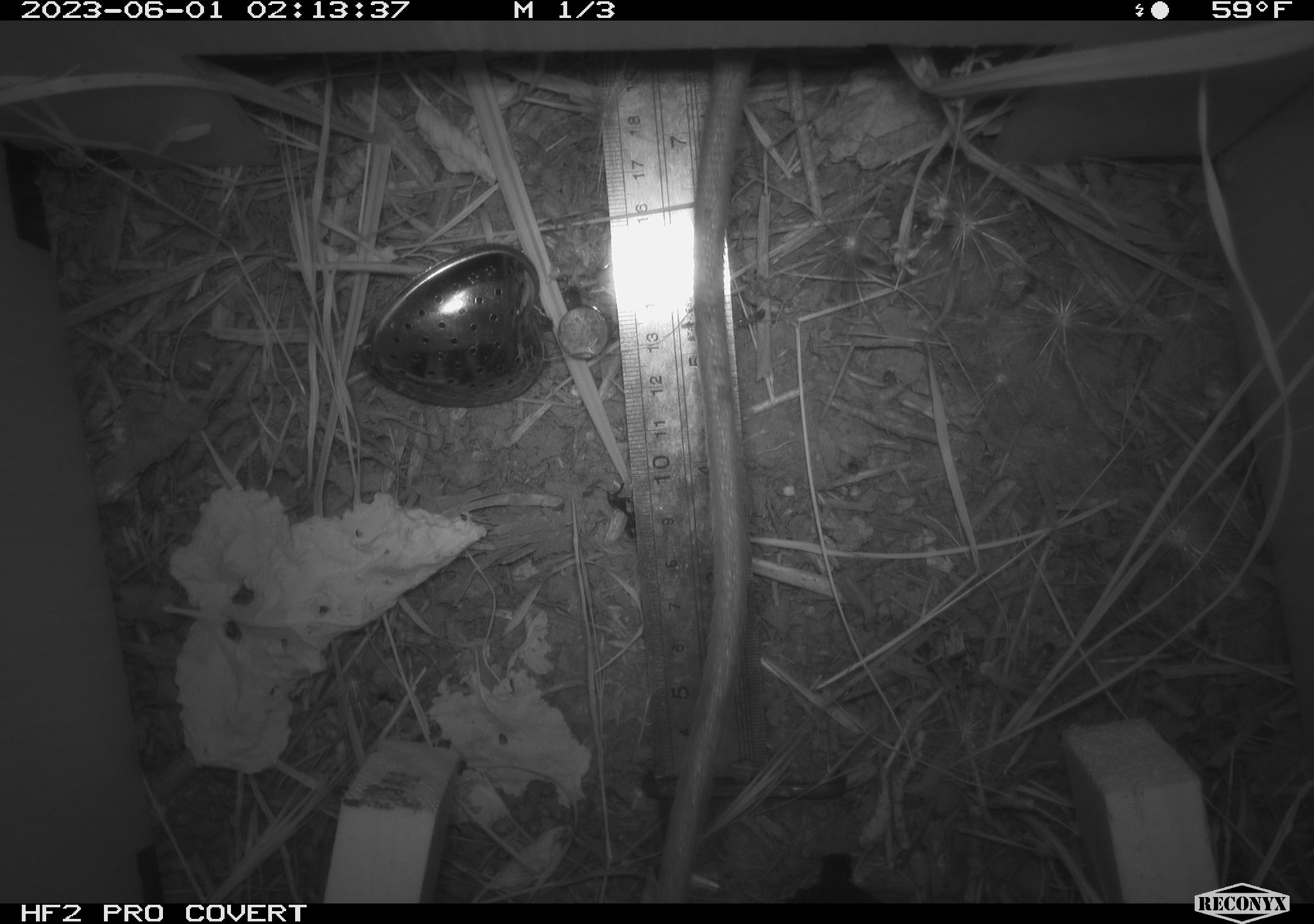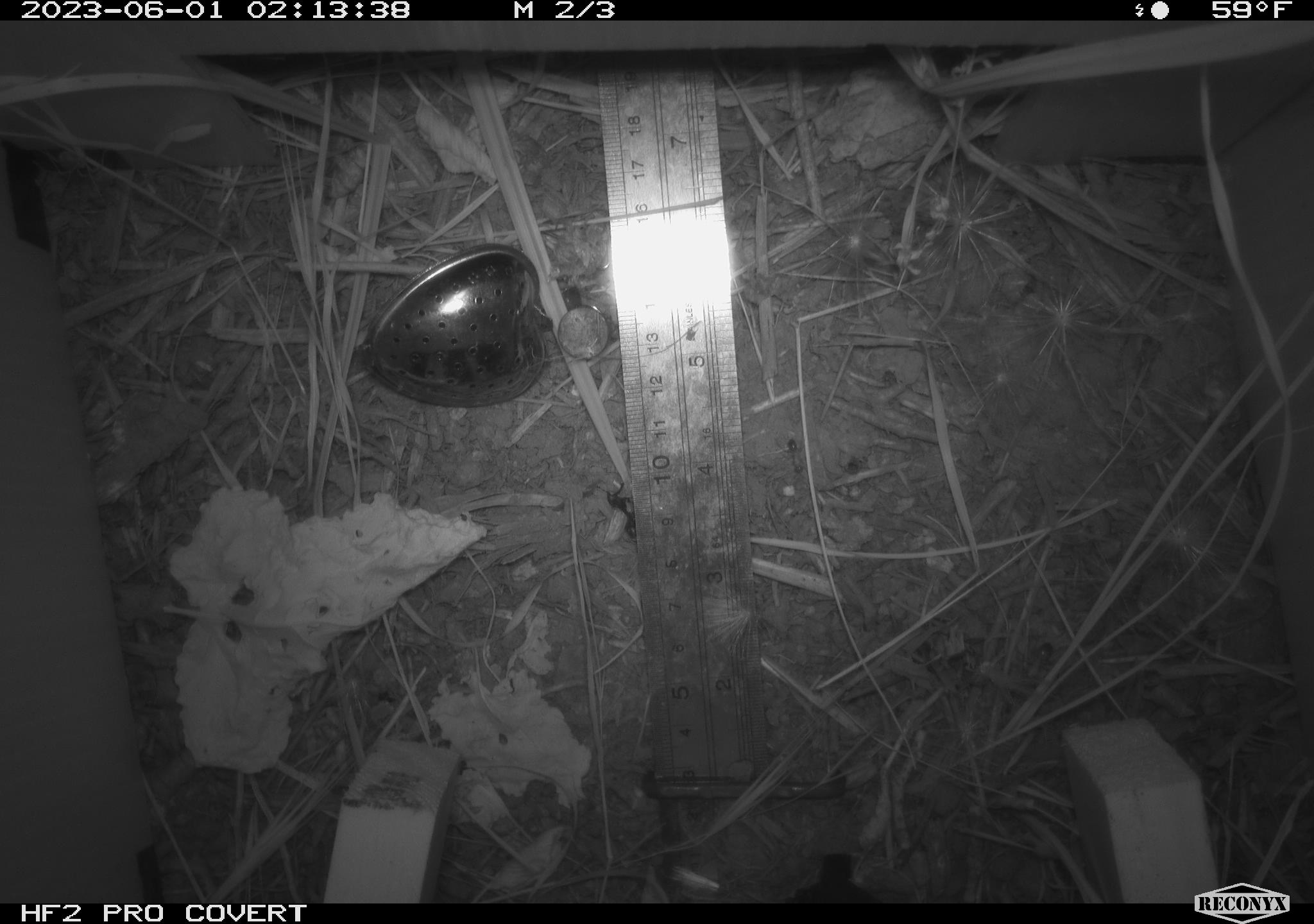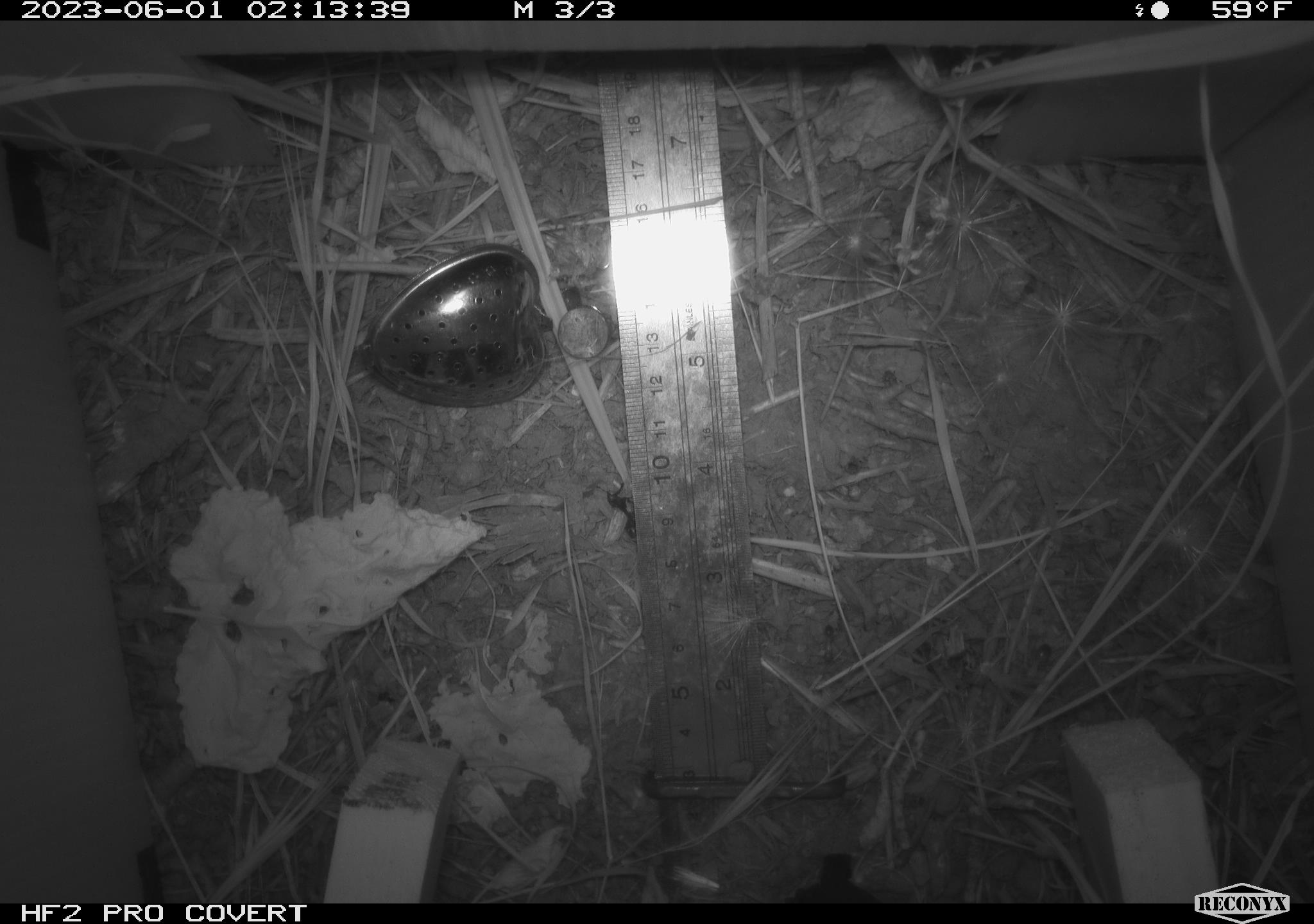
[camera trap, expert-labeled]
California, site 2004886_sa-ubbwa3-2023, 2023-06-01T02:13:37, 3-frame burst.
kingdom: Animalia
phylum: Chordata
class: Mammalia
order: Rodentia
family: Muridae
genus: Rattus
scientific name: Rattus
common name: rat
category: rattus species